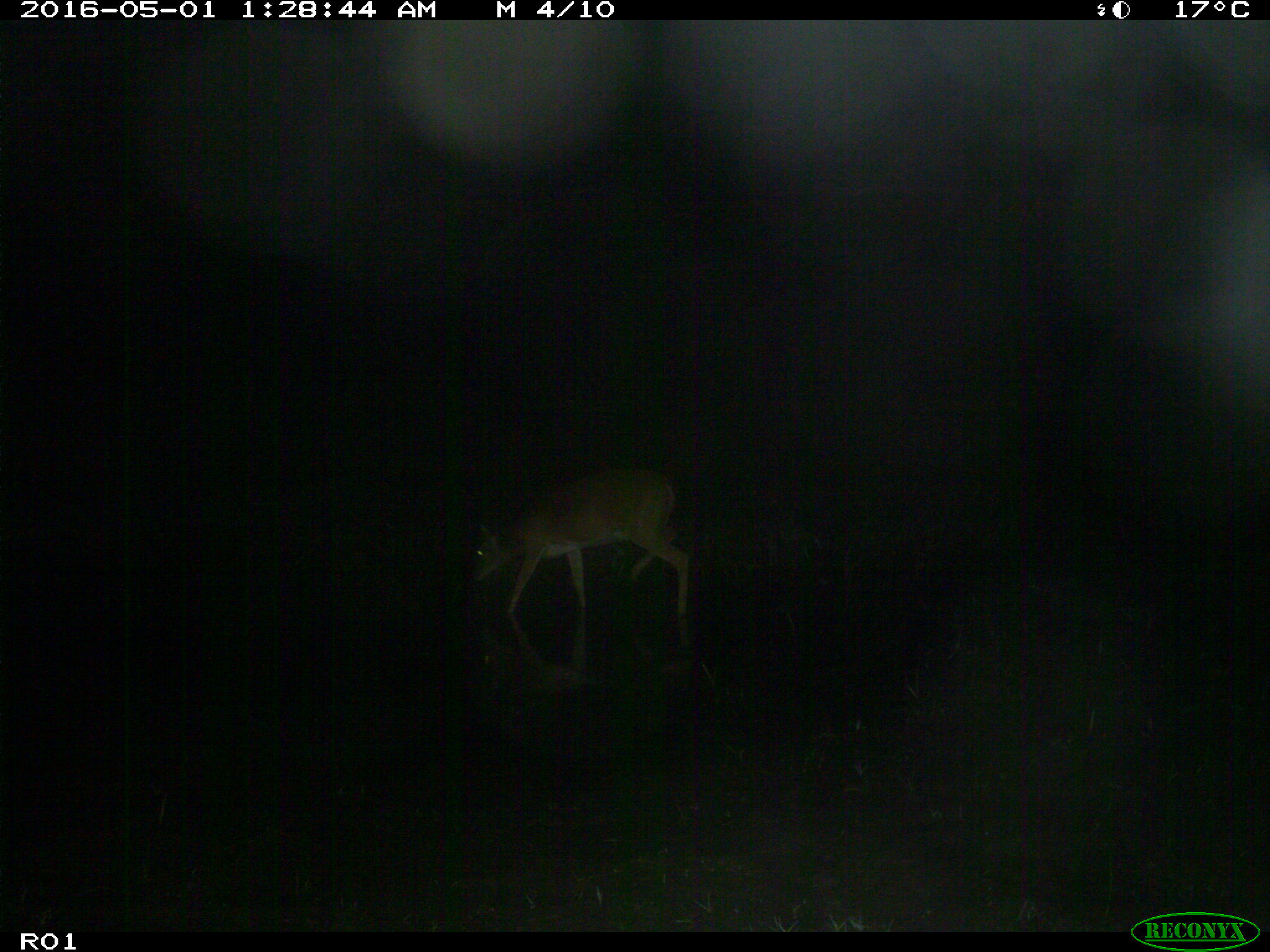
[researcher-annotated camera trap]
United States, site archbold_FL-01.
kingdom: Animalia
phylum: Chordata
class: Mammalia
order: Artiodactyla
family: Cervidae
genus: Odocoileus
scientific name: Odocoileus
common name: deer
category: unidentified deer